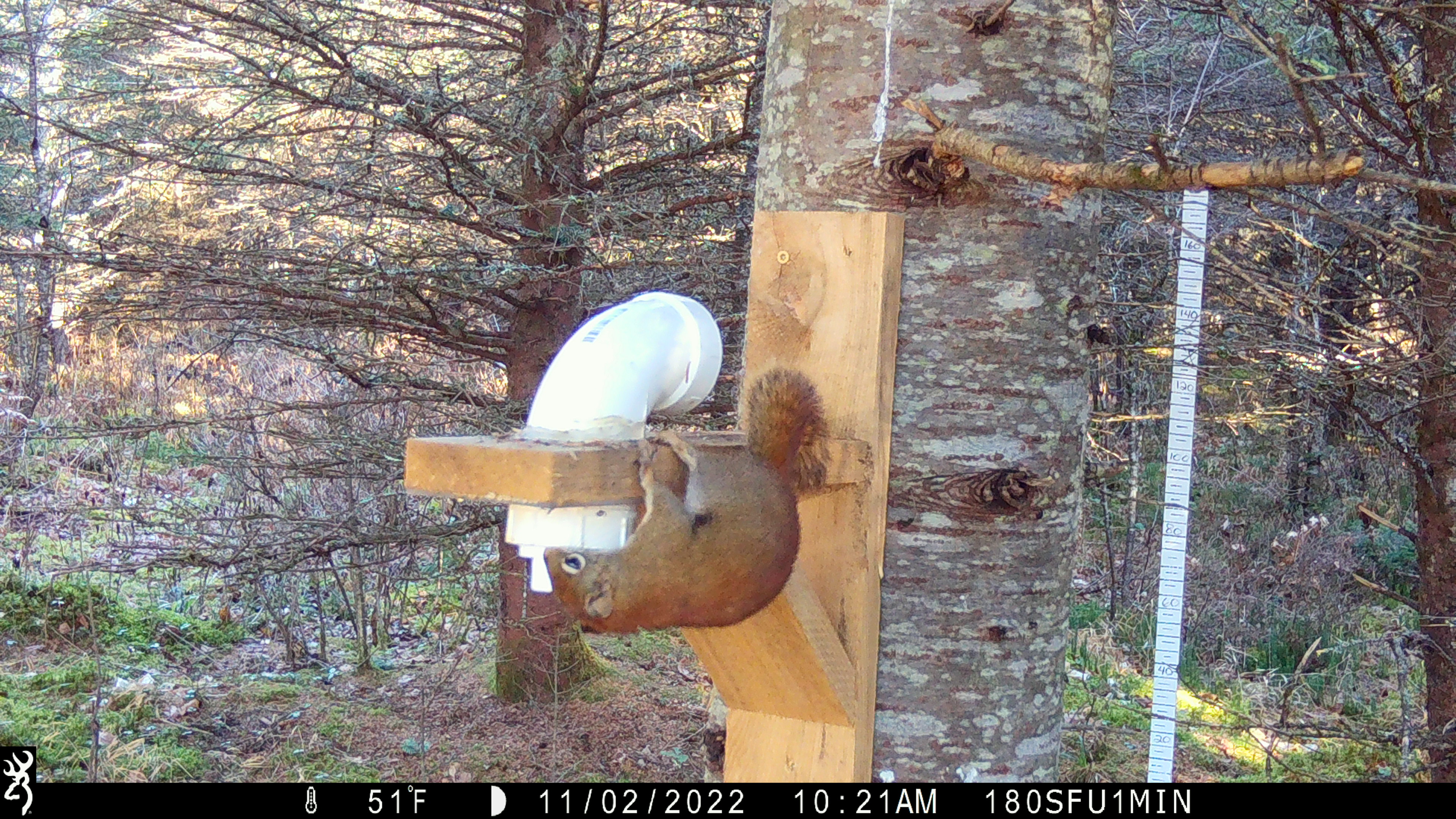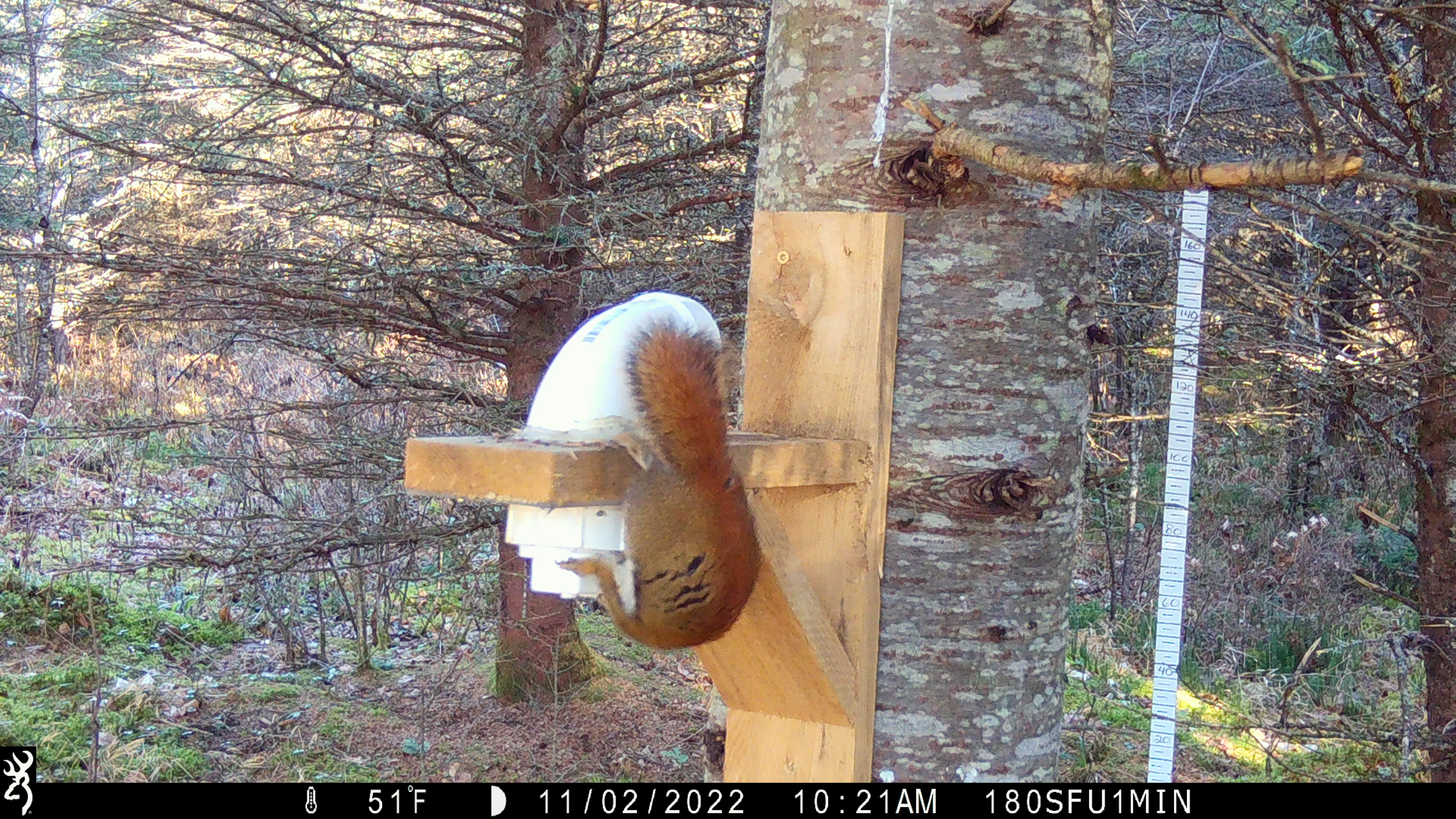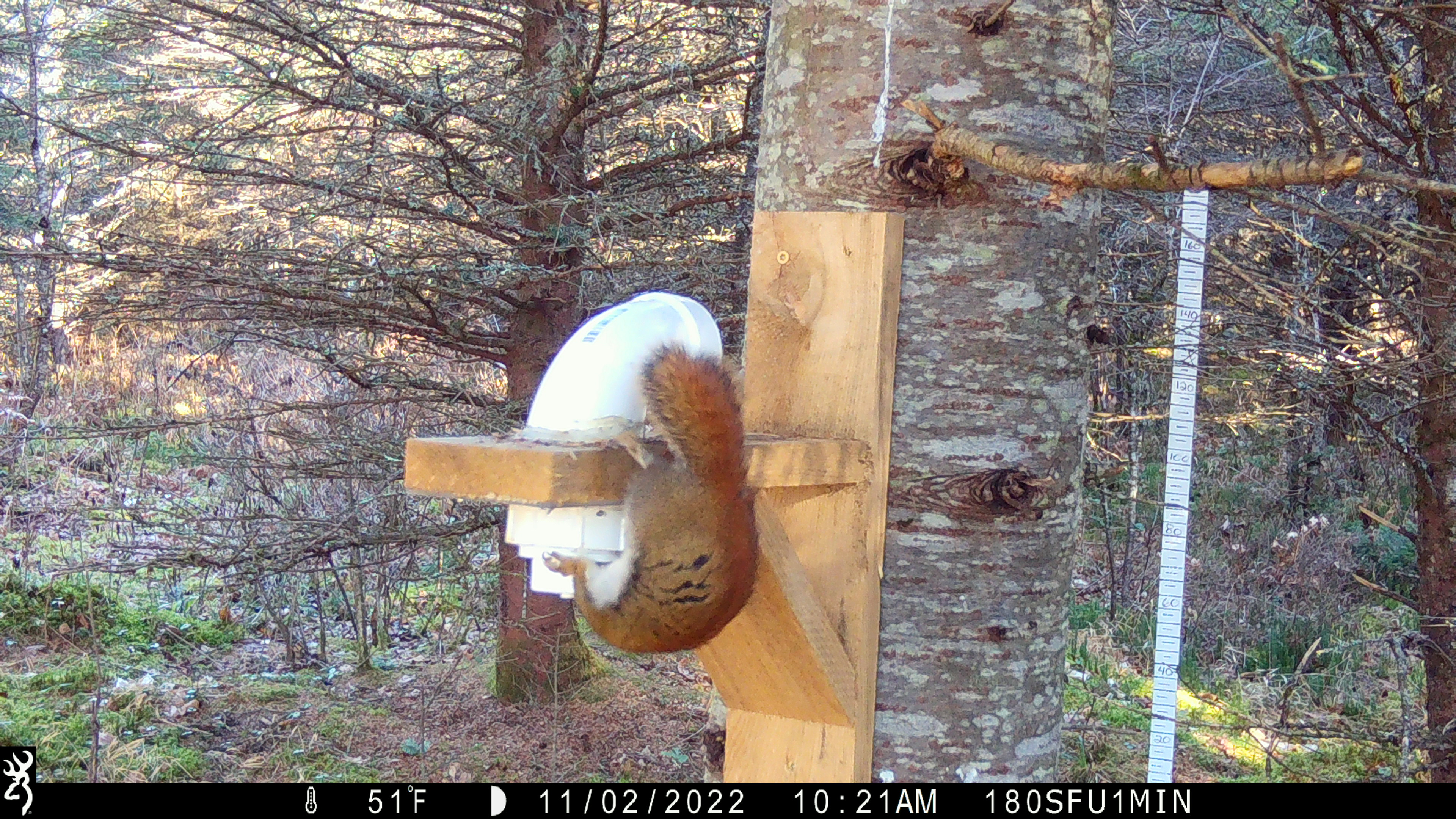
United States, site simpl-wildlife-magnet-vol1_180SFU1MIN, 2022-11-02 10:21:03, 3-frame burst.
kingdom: Animalia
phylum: Chordata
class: Mammalia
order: Rodentia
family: Sciuridae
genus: Tamiasciurus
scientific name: Tamiasciurus hudsonicus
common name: red squirrel